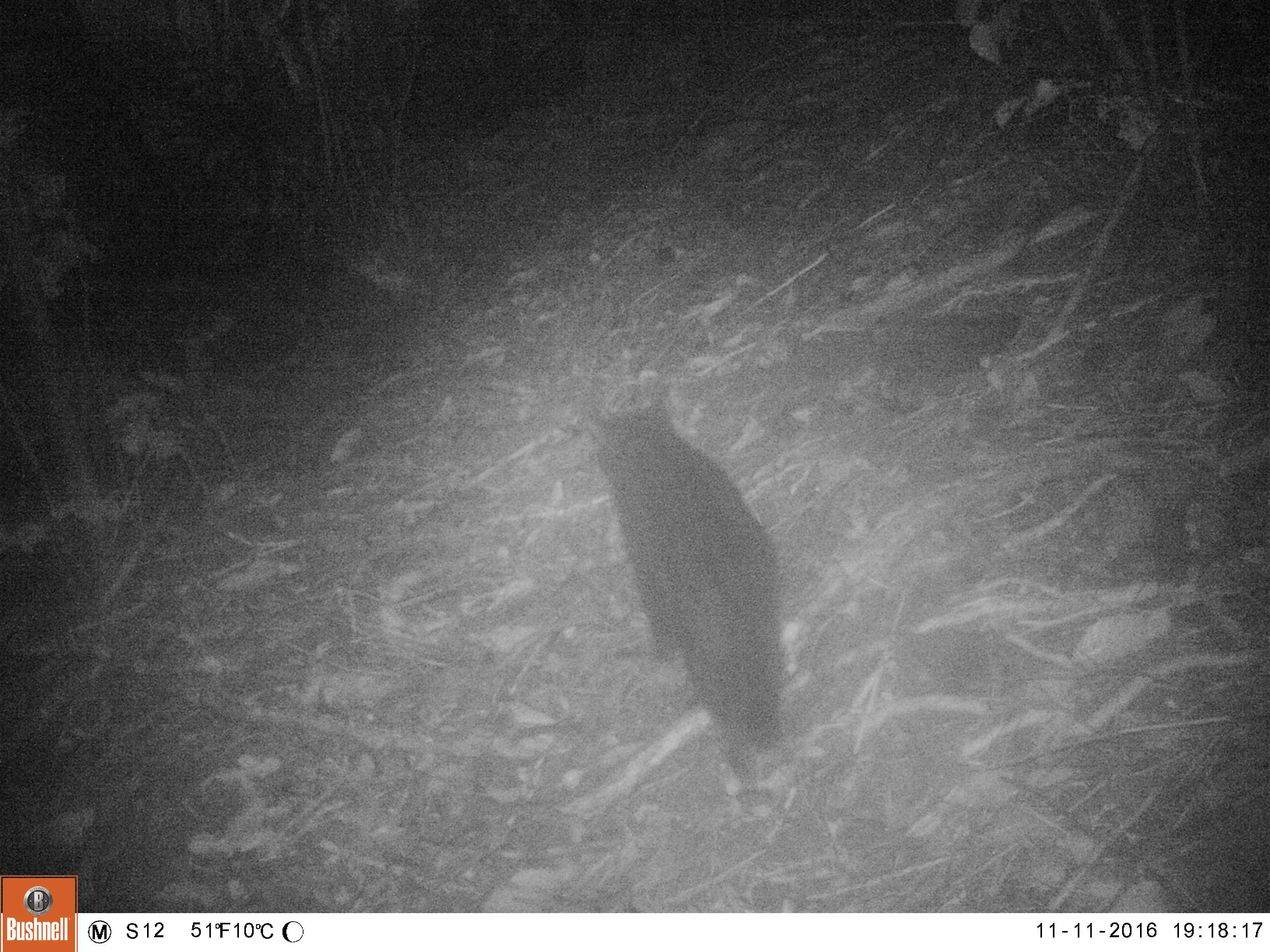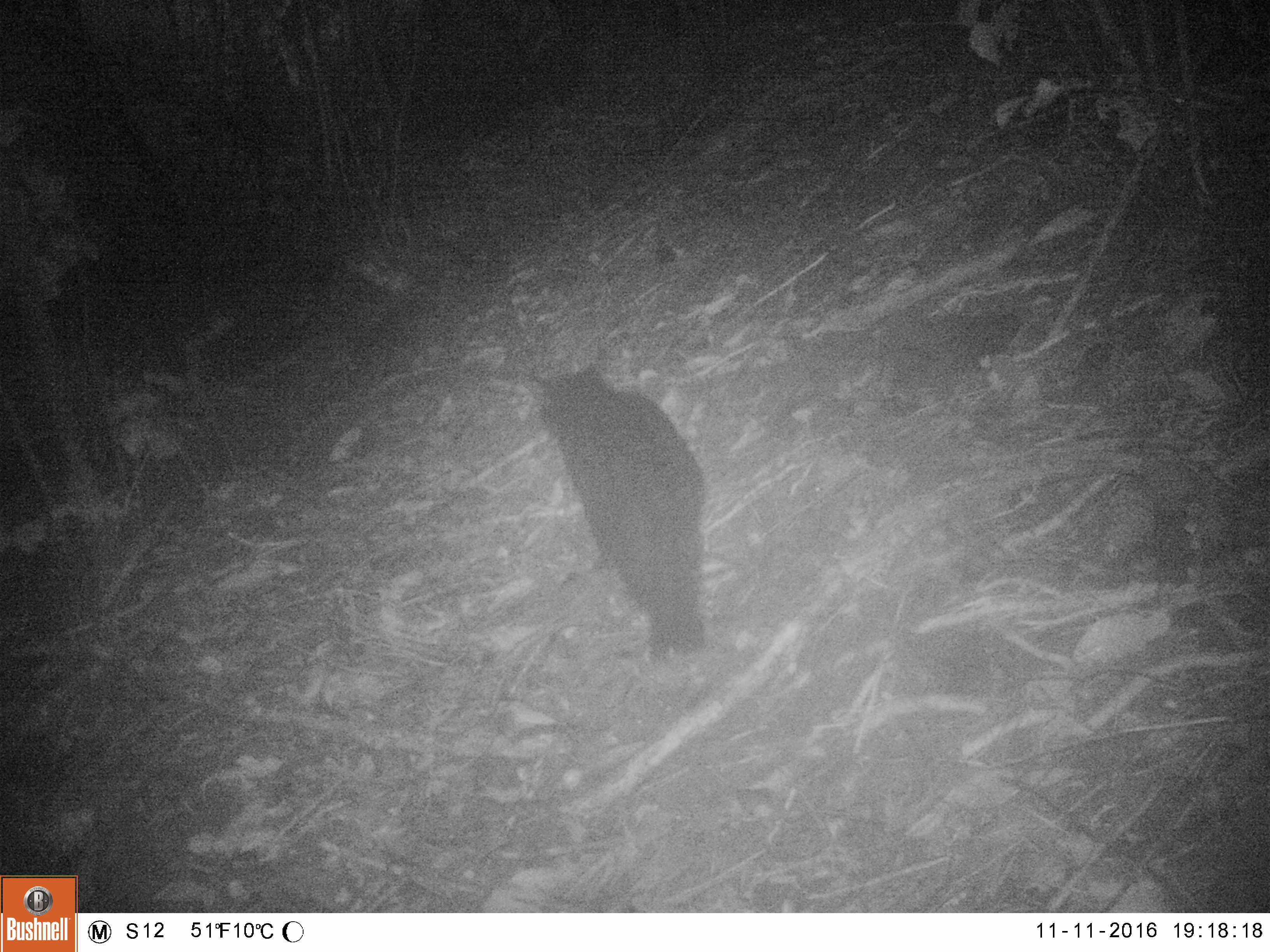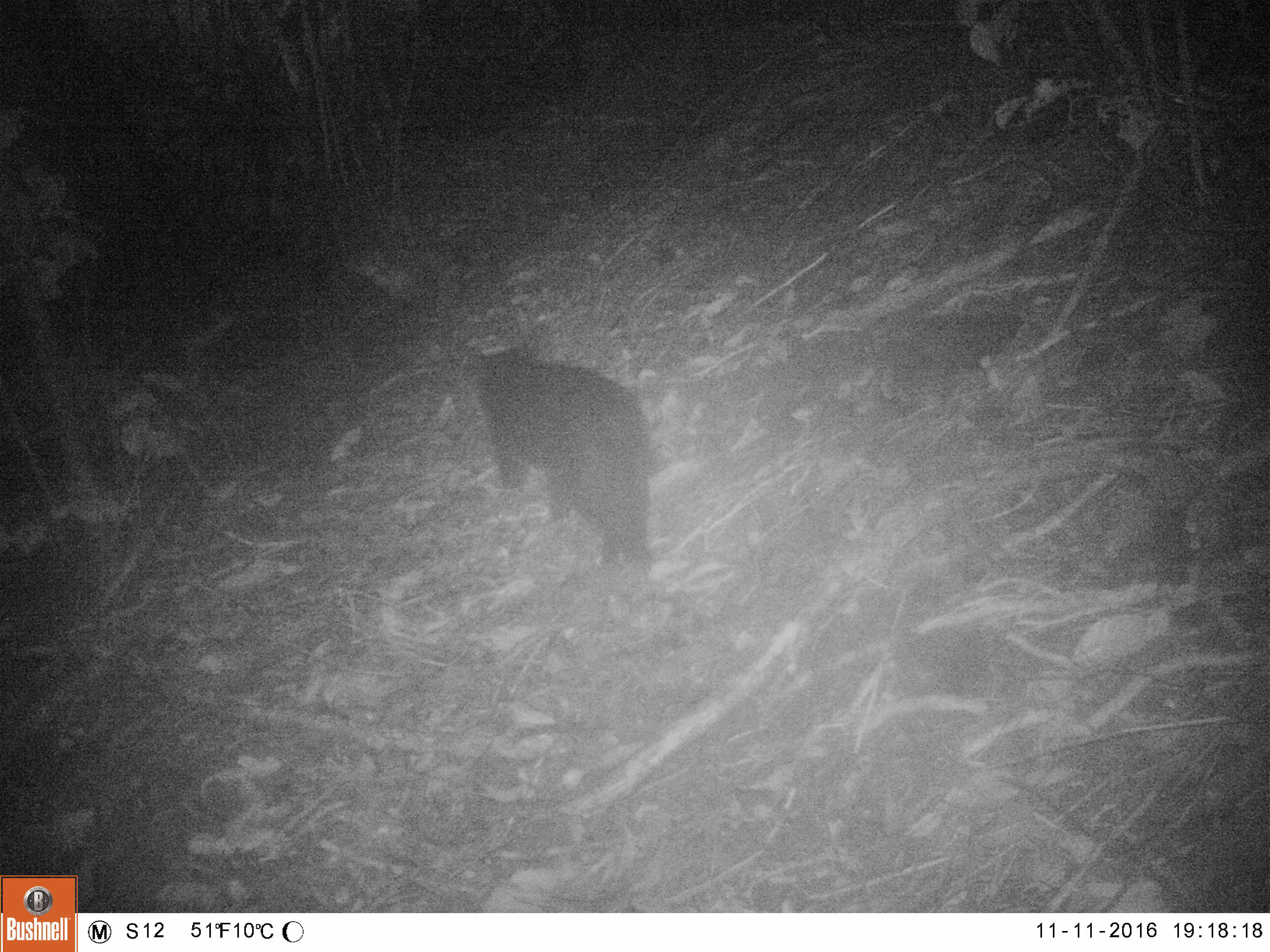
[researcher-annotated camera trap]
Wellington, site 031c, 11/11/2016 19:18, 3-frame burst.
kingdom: Animalia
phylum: Chordata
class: Mammalia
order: Carnivora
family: Felidae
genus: Felis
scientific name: Felis catus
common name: cat